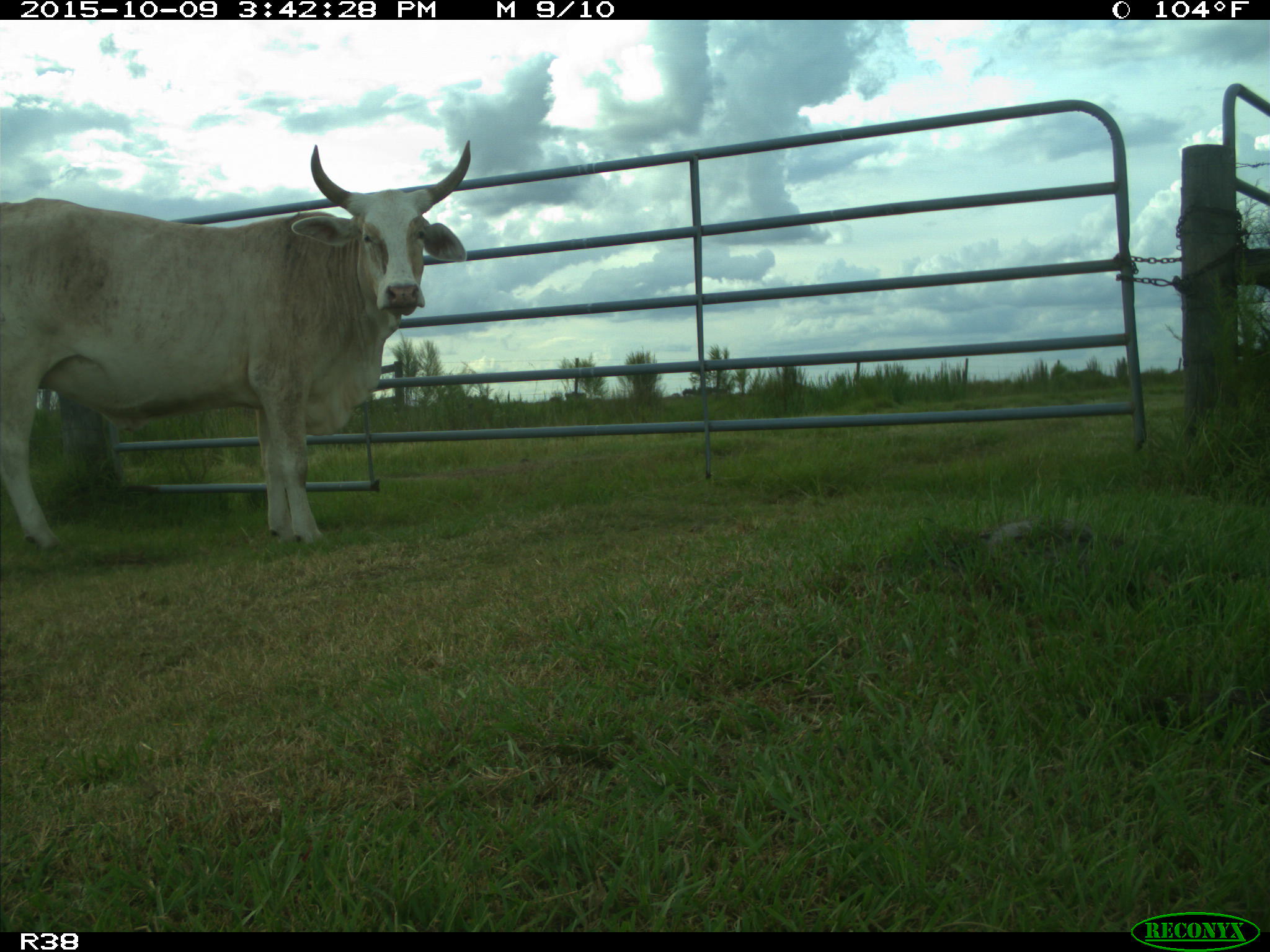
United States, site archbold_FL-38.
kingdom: Animalia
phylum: Chordata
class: Mammalia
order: Artiodactyla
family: Bovidae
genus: Bos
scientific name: Bos taurus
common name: domestic cow